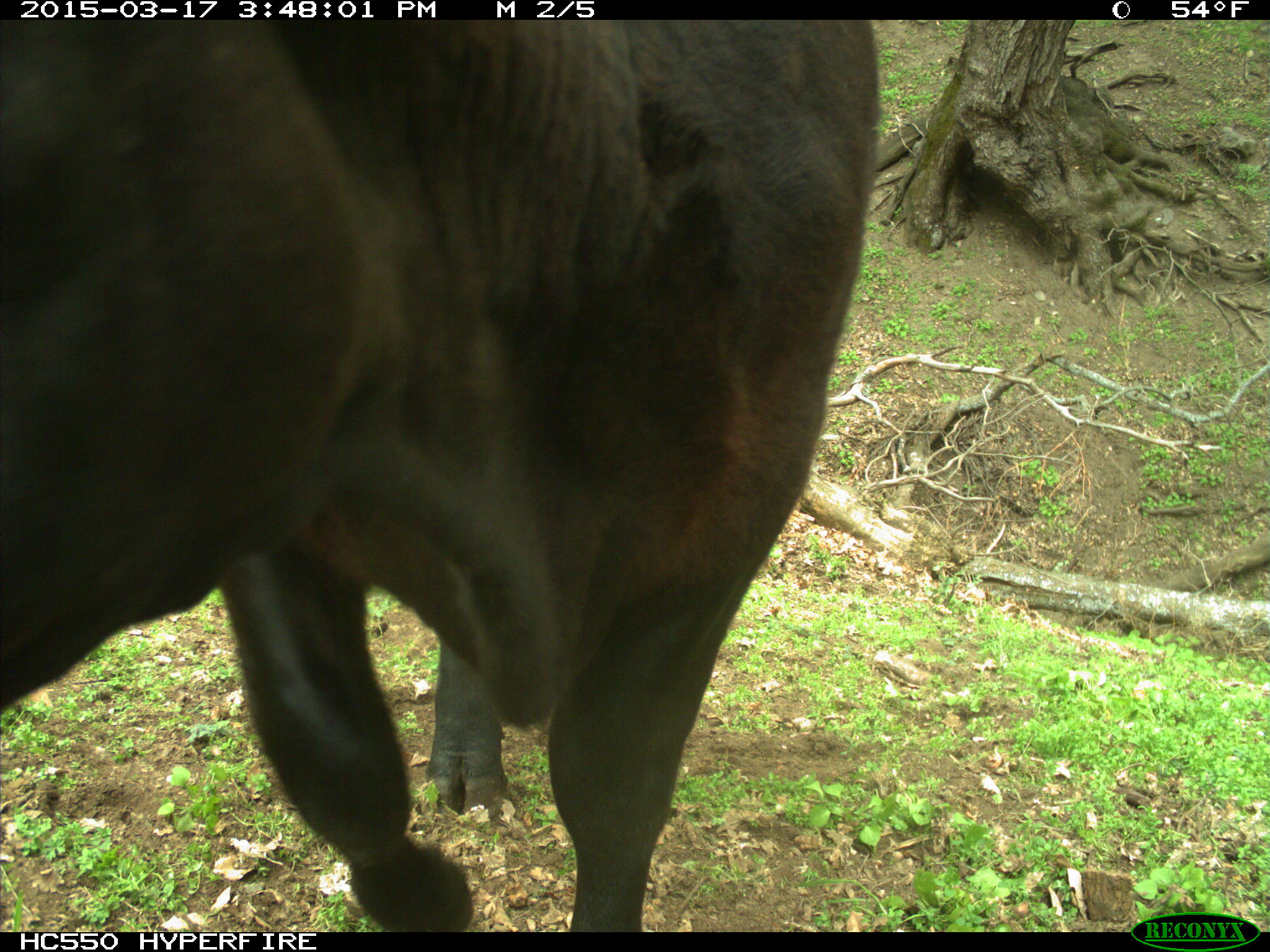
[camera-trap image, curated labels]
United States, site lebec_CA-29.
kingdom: Animalia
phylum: Chordata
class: Mammalia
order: Artiodactyla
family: Bovidae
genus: Bos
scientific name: Bos taurus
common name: domestic cow